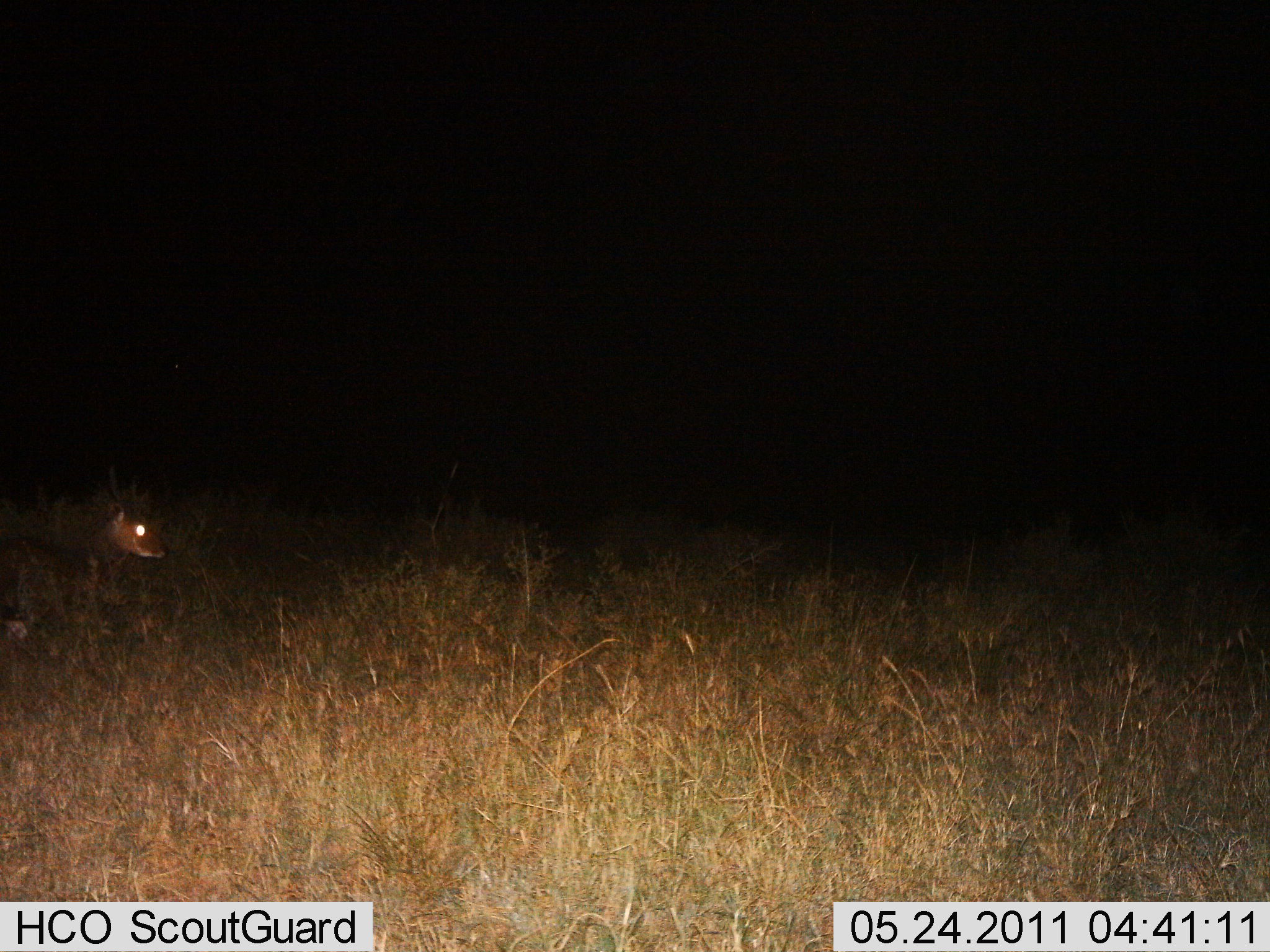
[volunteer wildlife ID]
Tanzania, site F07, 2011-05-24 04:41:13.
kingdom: Animalia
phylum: Chordata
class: Mammalia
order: Carnivora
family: Hyaenidae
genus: Crocuta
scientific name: Crocuta crocuta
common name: spotted hyena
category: hyenaspotted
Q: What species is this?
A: Hyenaspotted (spotted hyena) (Crocuta crocuta).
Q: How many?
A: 1.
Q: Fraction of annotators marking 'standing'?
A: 60%.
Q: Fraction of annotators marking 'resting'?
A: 20%.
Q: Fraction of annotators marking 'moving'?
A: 20%.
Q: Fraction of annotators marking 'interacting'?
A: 0%.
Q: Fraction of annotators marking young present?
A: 0%.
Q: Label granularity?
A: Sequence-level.